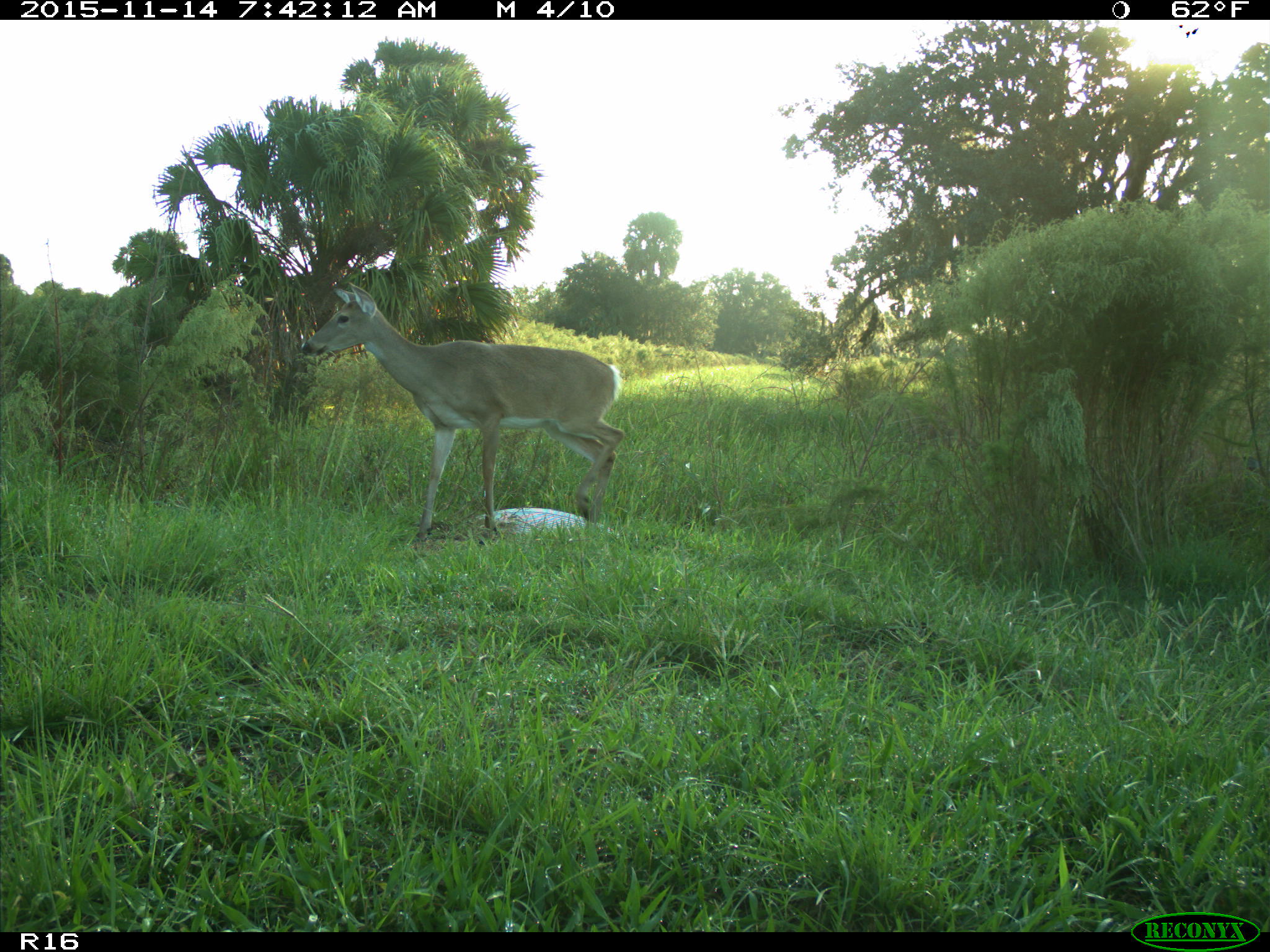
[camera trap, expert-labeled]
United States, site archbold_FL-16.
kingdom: Animalia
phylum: Chordata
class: Mammalia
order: Artiodactyla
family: Cervidae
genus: Odocoileus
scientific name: Odocoileus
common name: deer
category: unidentified deer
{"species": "unidentified deer (deer) (Odocoileus)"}